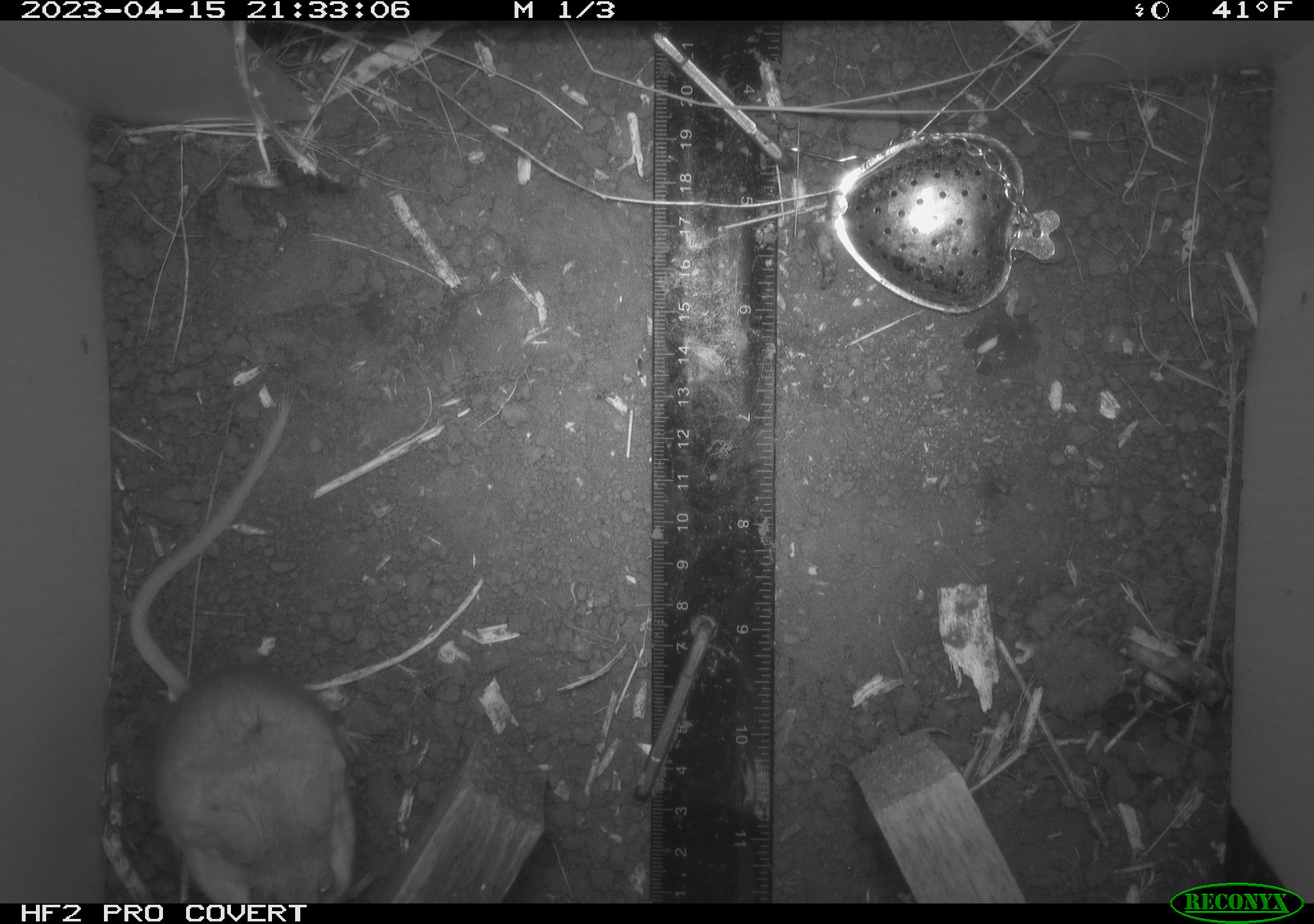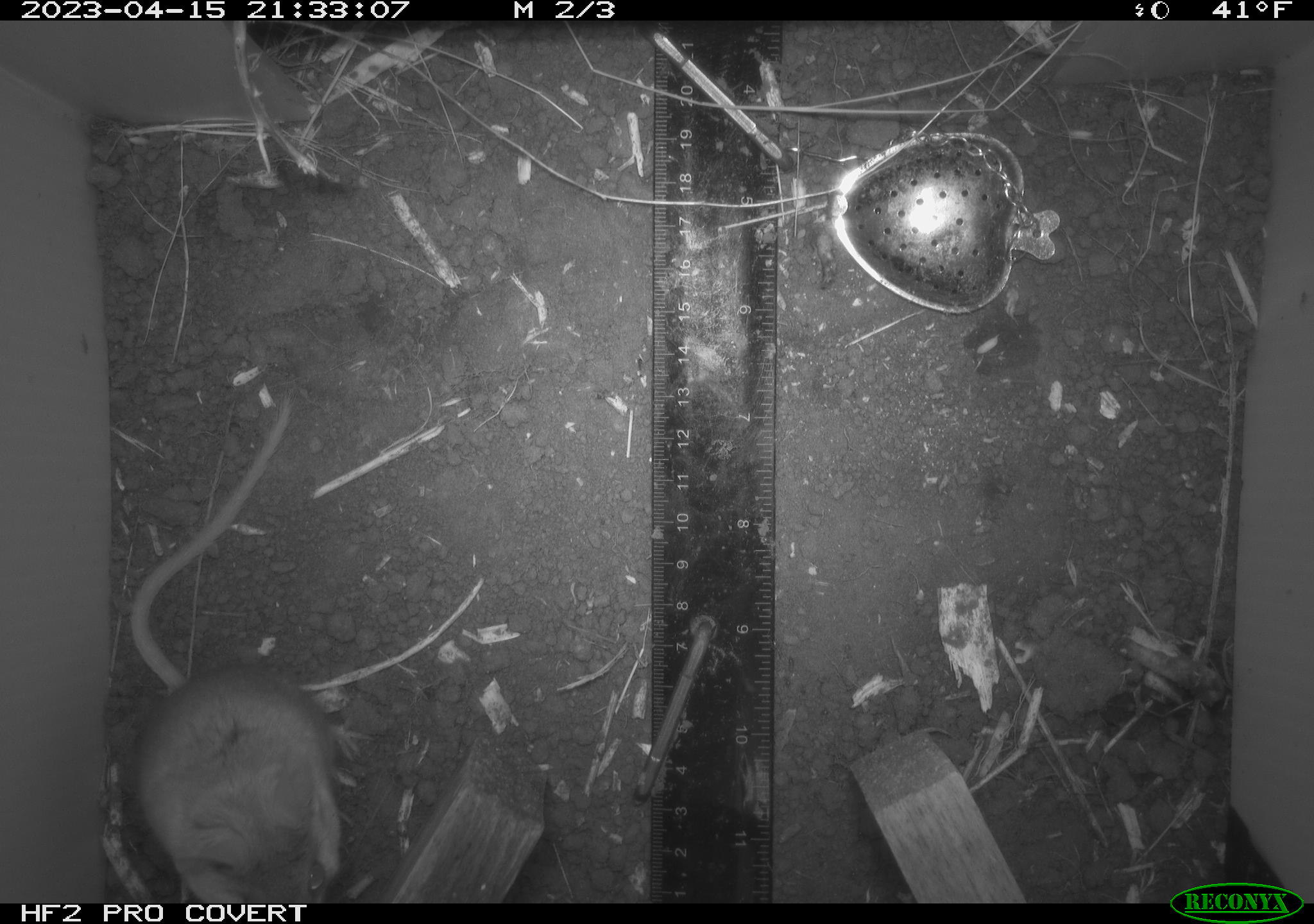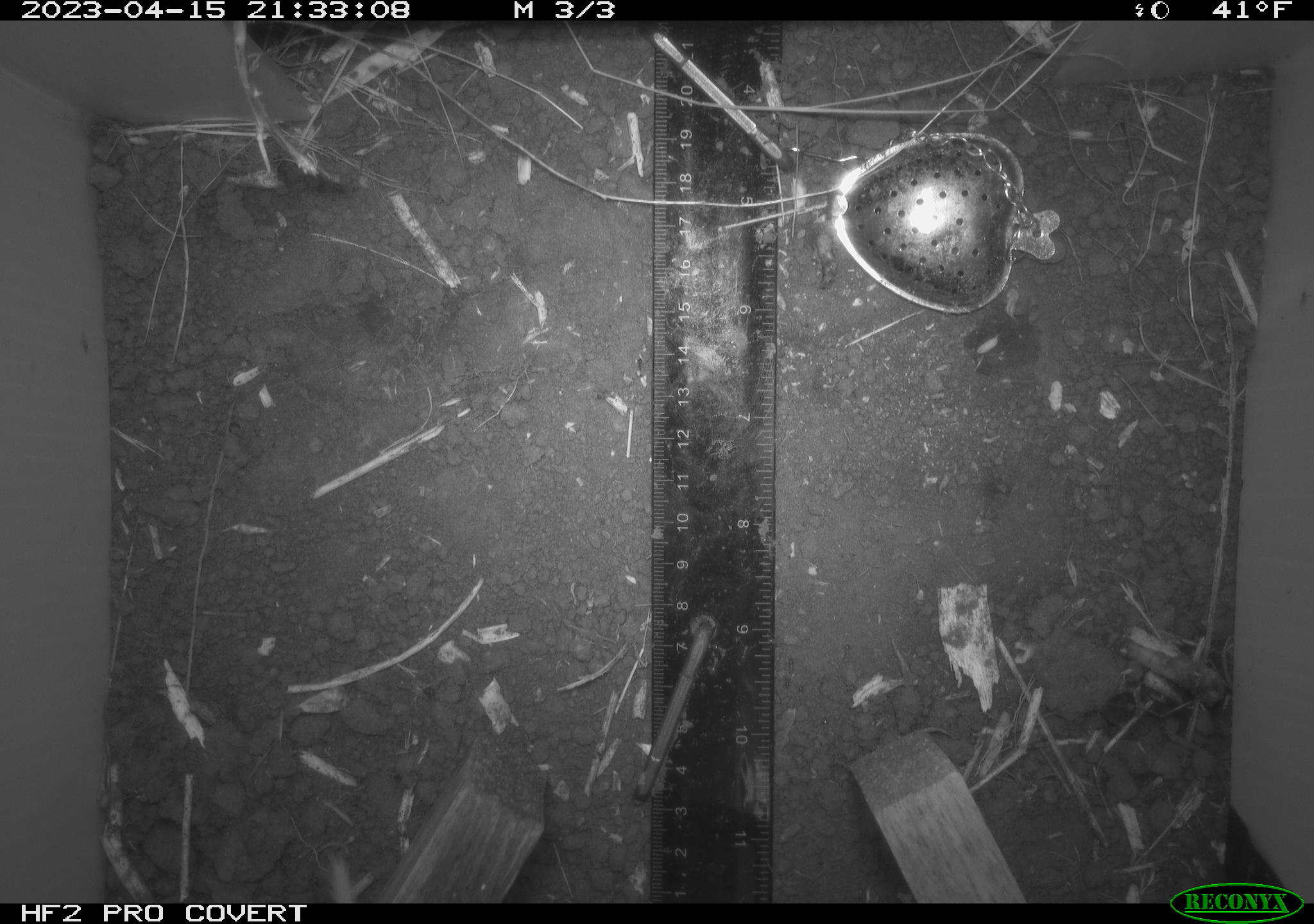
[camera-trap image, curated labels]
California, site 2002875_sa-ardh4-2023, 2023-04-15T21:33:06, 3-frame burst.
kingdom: Animalia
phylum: Chordata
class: Mammalia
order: Rodentia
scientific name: Rodentia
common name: mouse species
Mouse species (Rodentia).